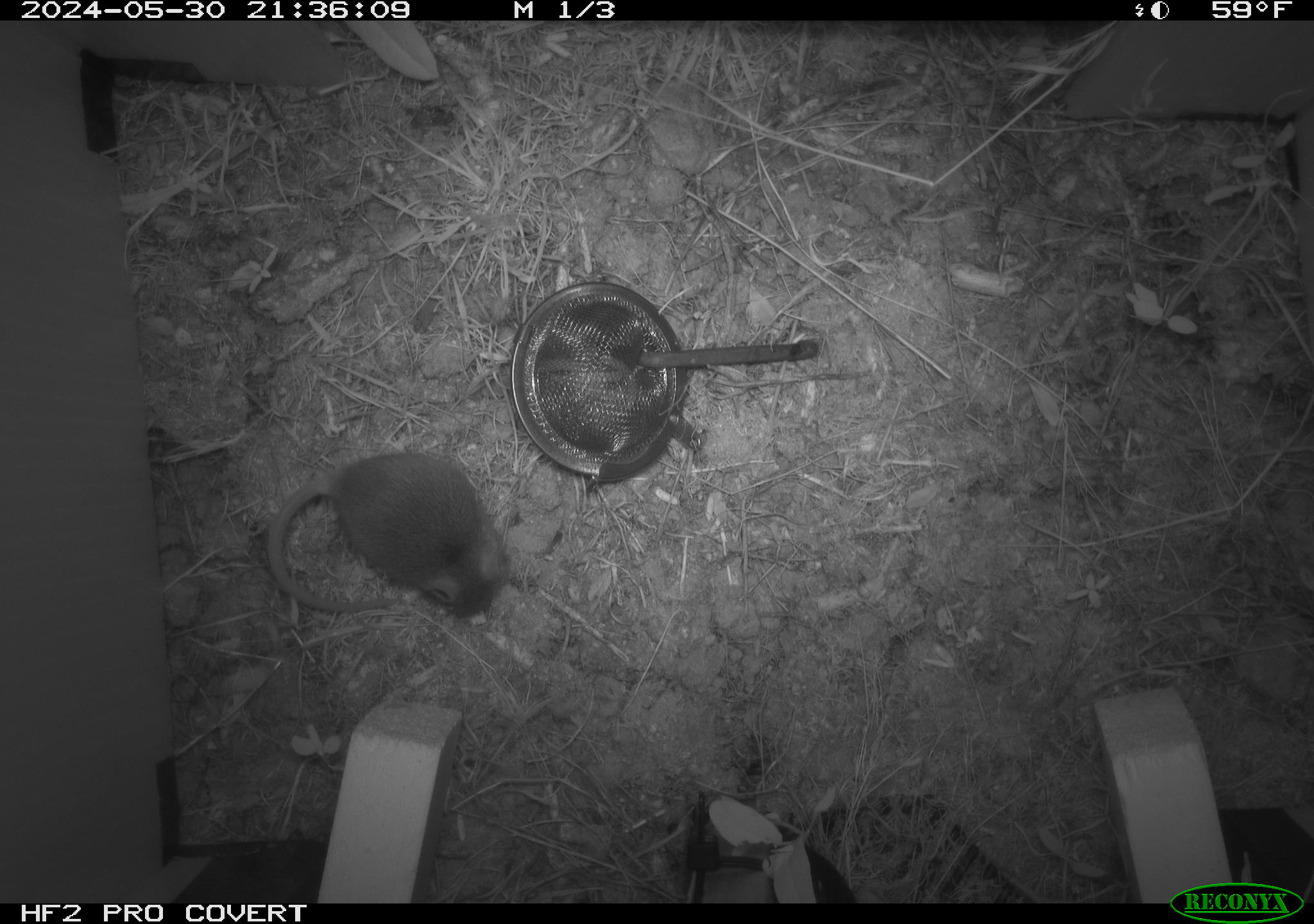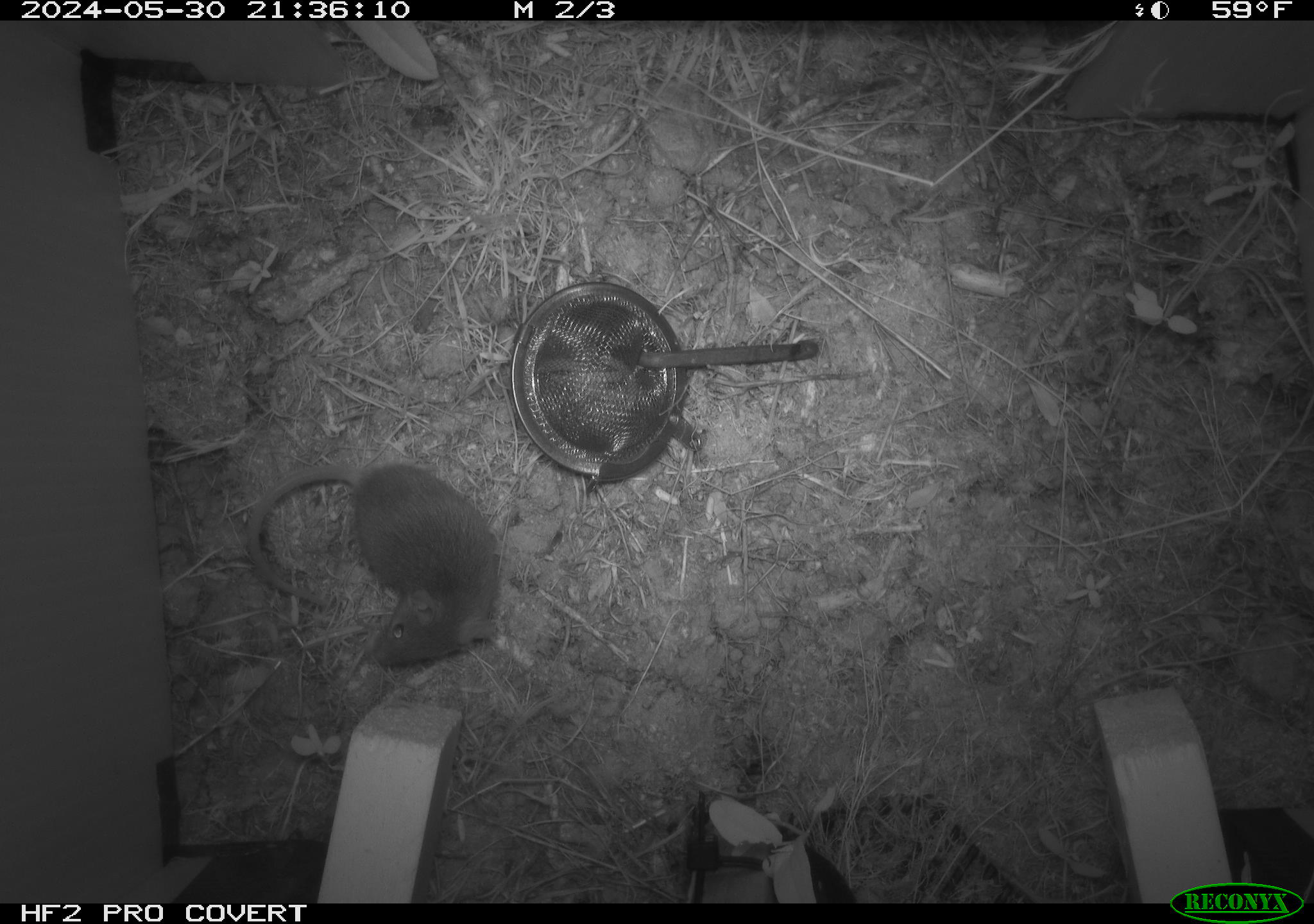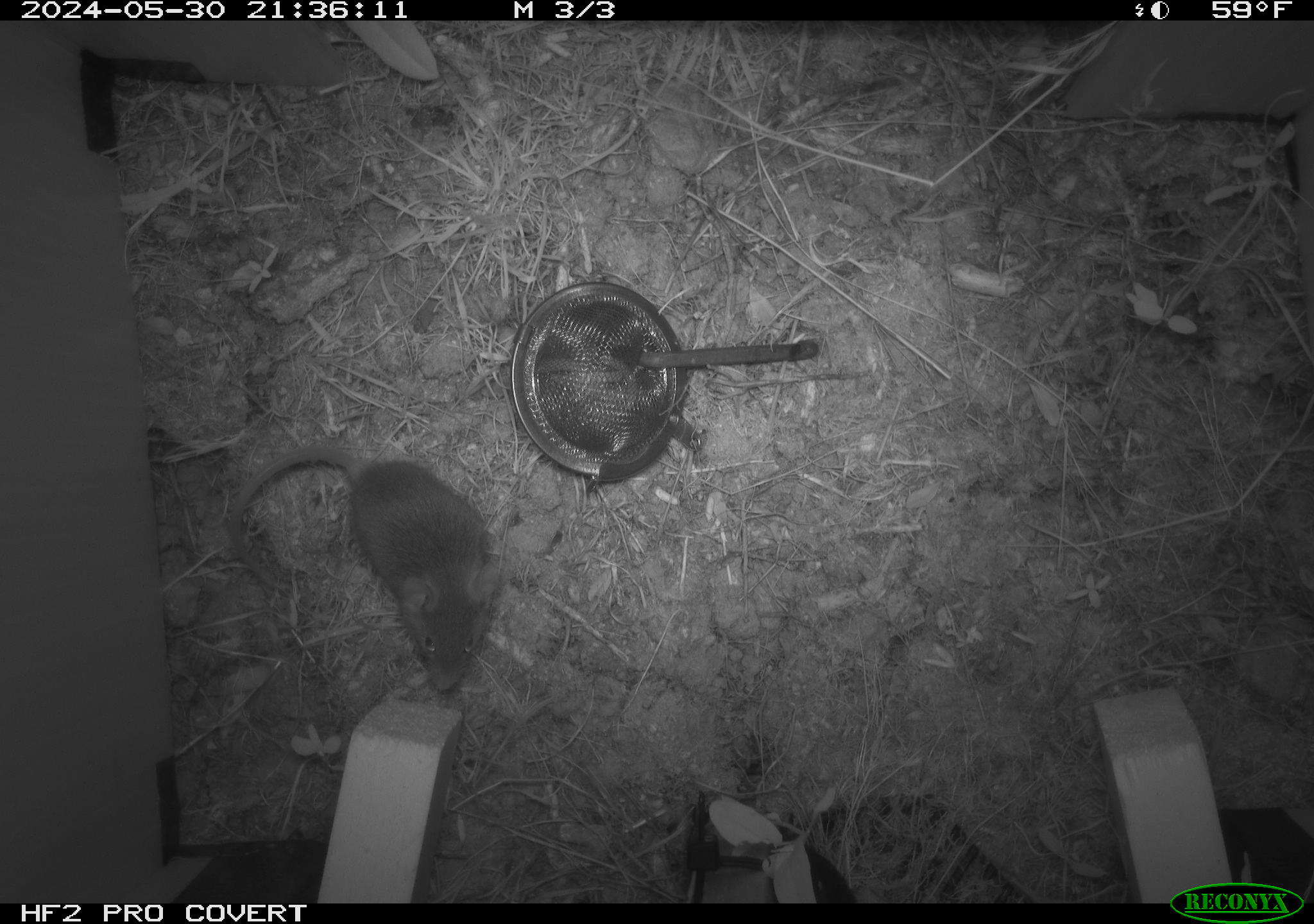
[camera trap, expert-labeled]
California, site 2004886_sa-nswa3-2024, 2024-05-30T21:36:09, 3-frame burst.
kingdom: Animalia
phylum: Chordata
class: Mammalia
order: Rodentia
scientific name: Rodentia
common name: rodent